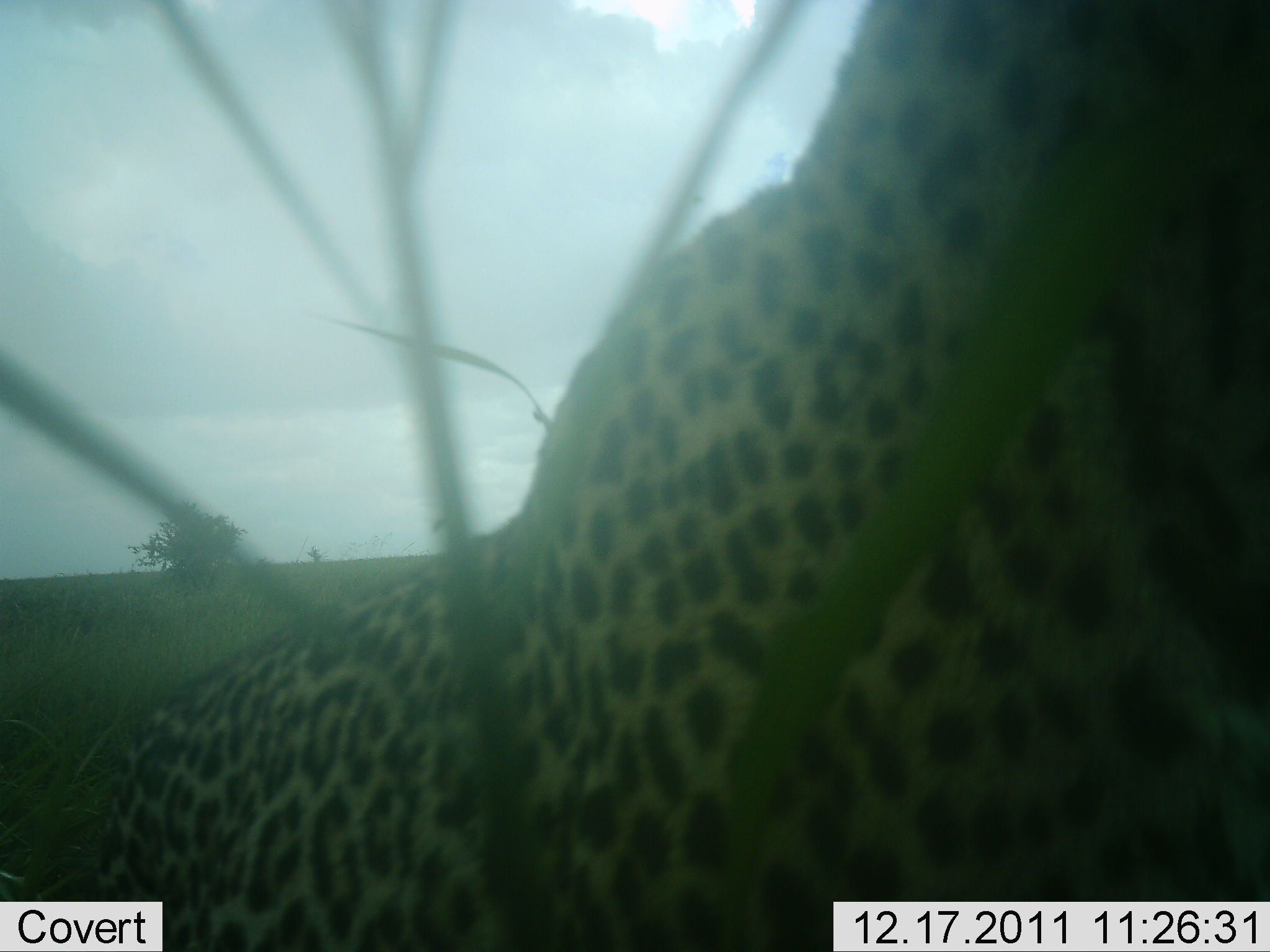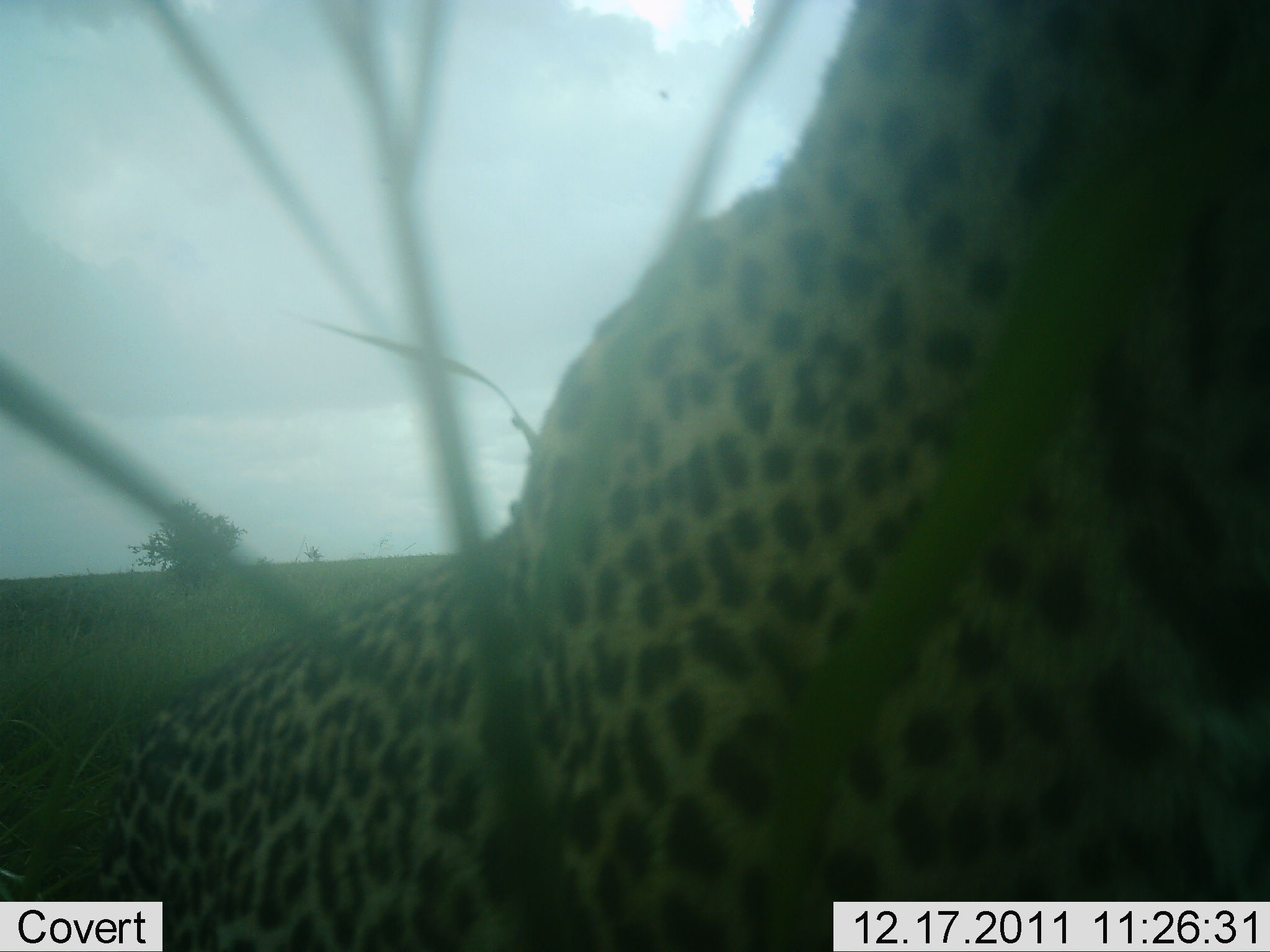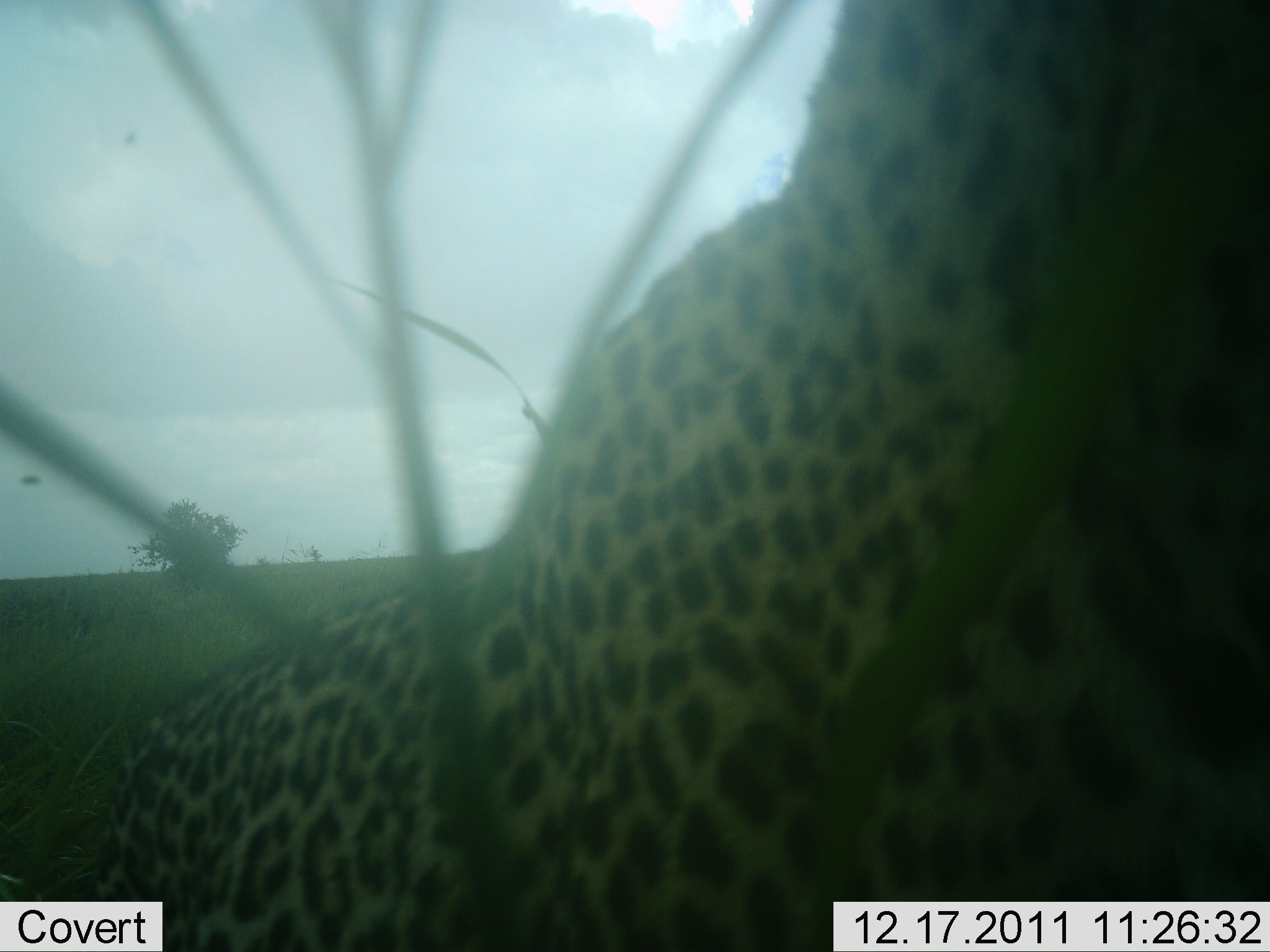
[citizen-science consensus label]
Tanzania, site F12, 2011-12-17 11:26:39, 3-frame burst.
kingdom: Animalia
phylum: Chordata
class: Mammalia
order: Carnivora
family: Felidae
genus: Panthera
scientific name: Panthera pardus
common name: leopard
Leopard (Panthera pardus), count 1. Behavior (volunteer vote fractions): standing 30%, resting 40%, moving 20%, interacting 10%. Young present (vote fraction): 0%. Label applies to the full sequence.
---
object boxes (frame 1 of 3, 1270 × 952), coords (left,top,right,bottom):
animal: (90,1,1270,952)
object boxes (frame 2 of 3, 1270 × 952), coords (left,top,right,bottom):
animal: (84,2,1268,952)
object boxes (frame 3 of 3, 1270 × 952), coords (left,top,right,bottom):
animal: (73,0,1269,950)